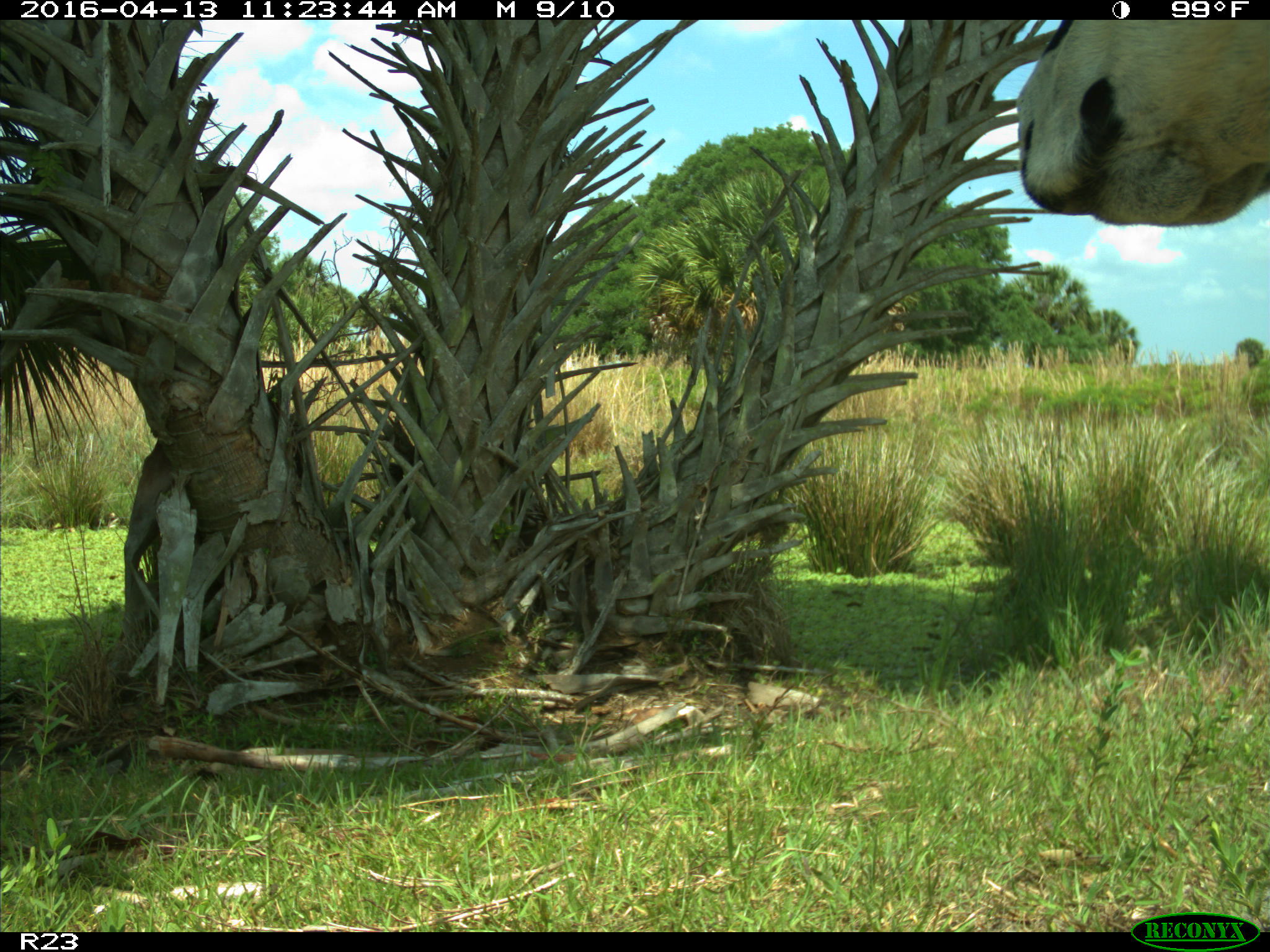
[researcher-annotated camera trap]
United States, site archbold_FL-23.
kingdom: Animalia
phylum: Chordata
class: Mammalia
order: Artiodactyla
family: Bovidae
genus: Bos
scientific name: Bos taurus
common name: domestic cow